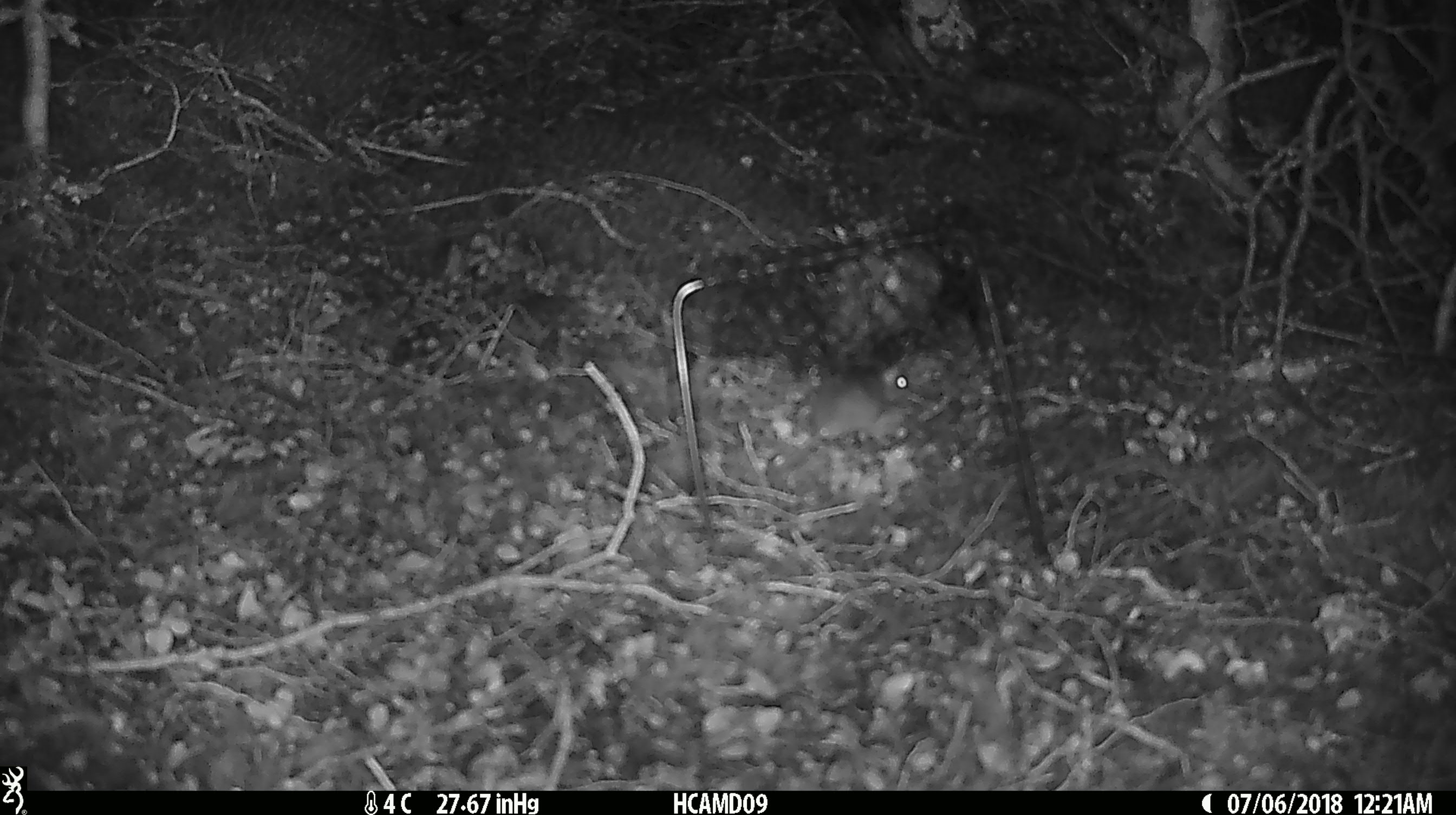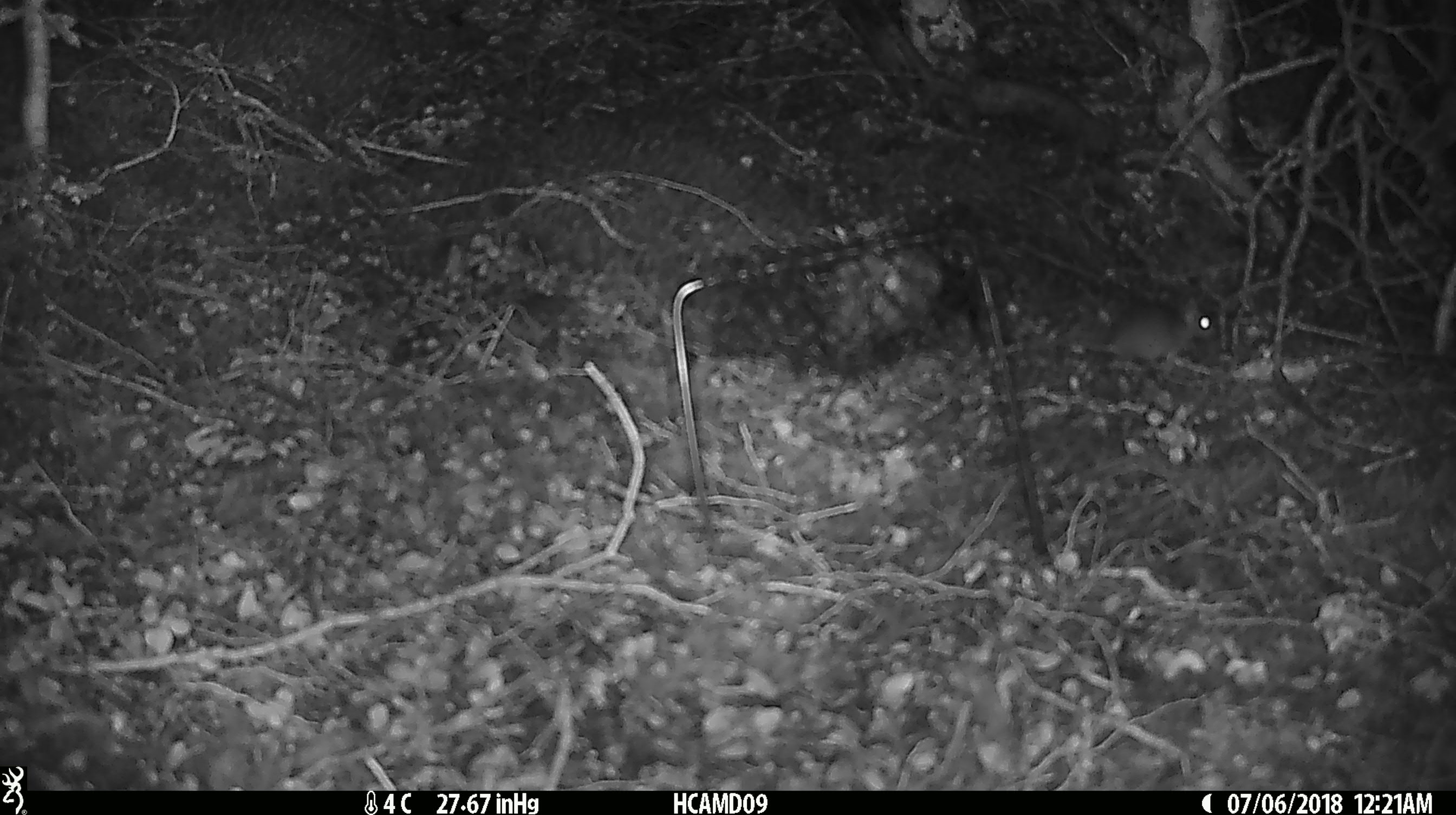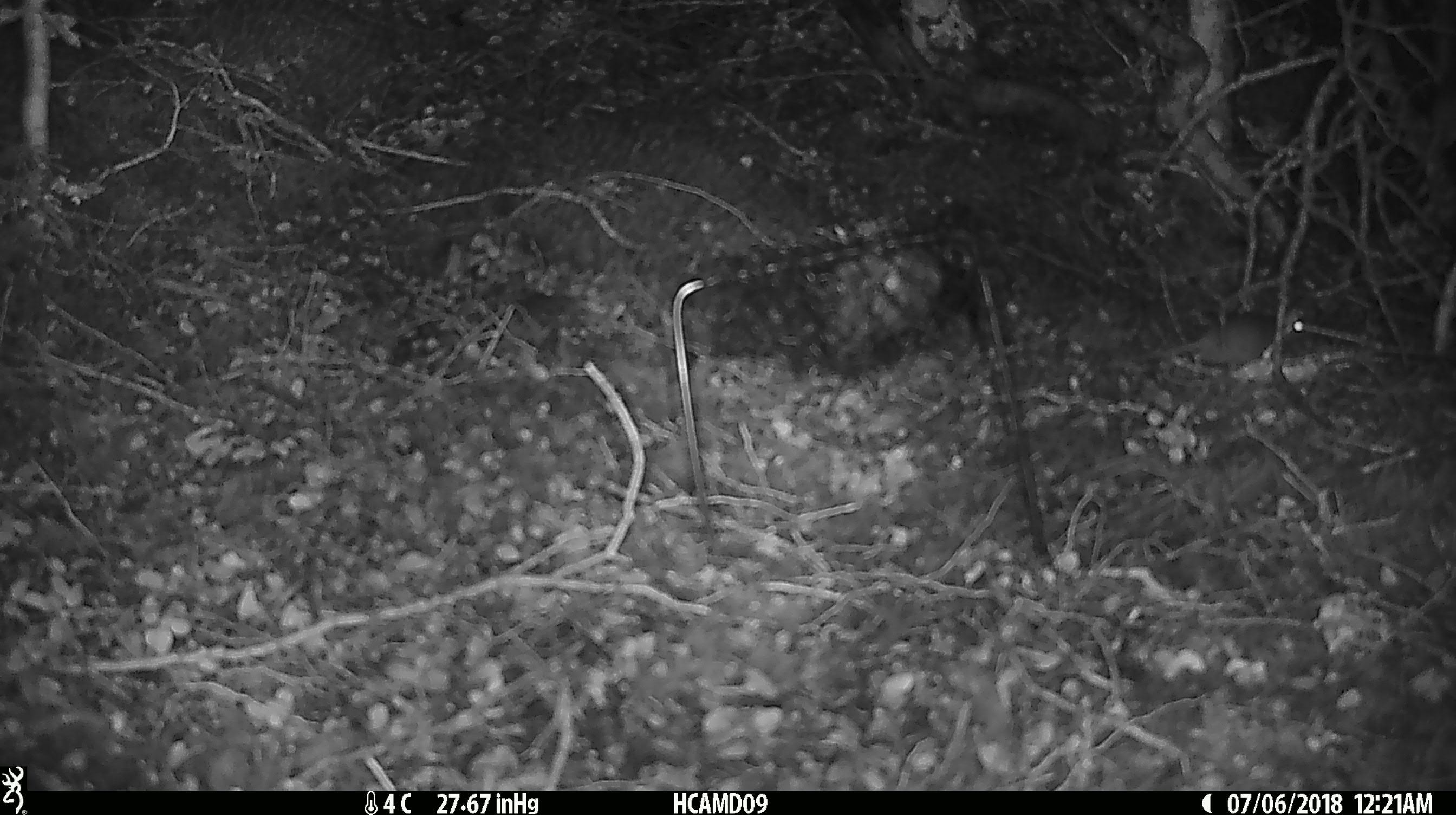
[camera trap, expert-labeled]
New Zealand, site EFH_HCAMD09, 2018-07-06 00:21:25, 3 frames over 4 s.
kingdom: Animalia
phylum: Chordata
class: Mammalia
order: Rodentia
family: Muridae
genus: Mus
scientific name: Mus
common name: mouse